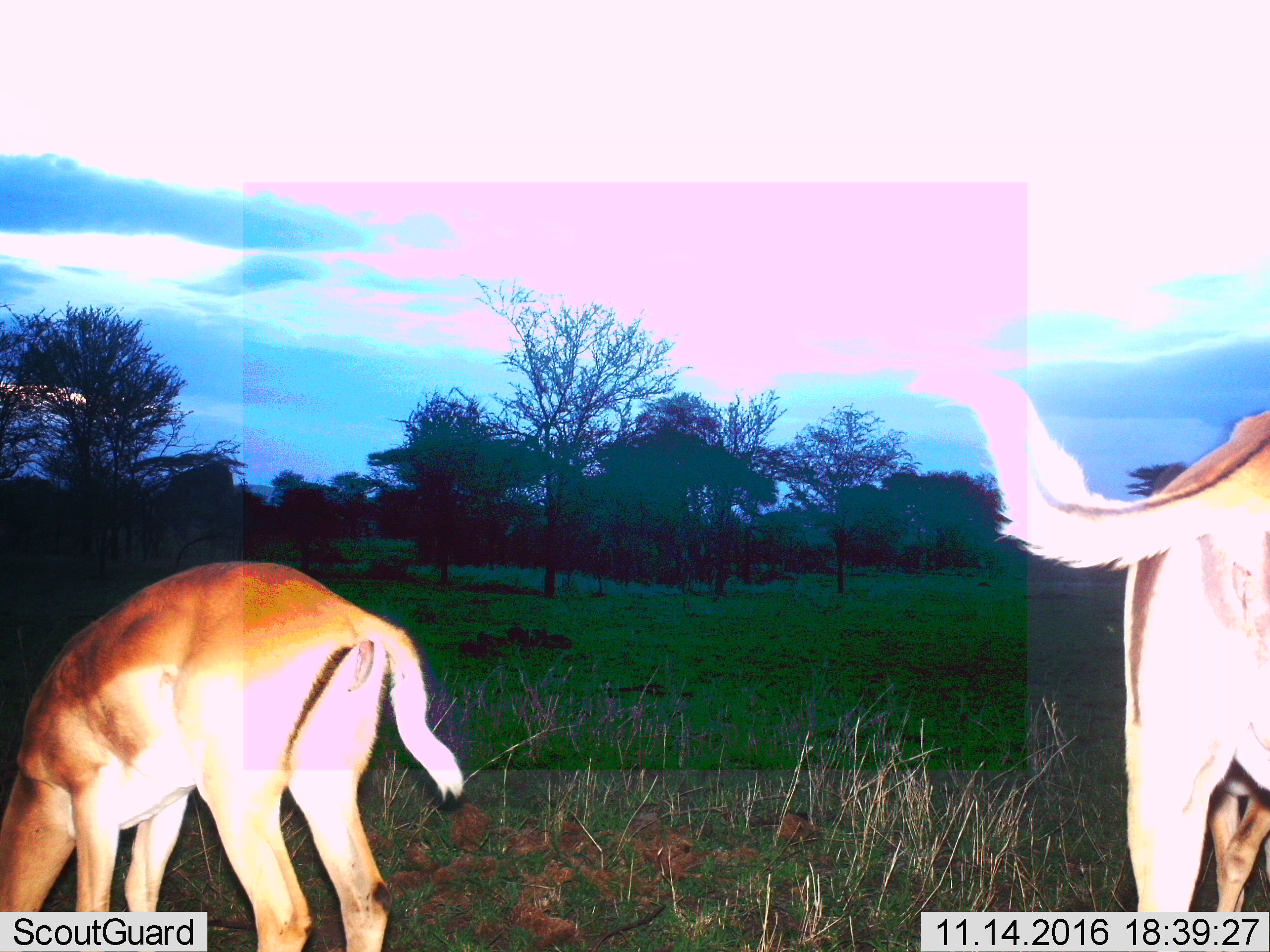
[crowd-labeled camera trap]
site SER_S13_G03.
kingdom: Animalia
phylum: Chordata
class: Mammalia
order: Artiodactyla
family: Bovidae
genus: Aepyceros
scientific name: Aepyceros melampus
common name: impala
Impala (Aepyceros melampus), count 2. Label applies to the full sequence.